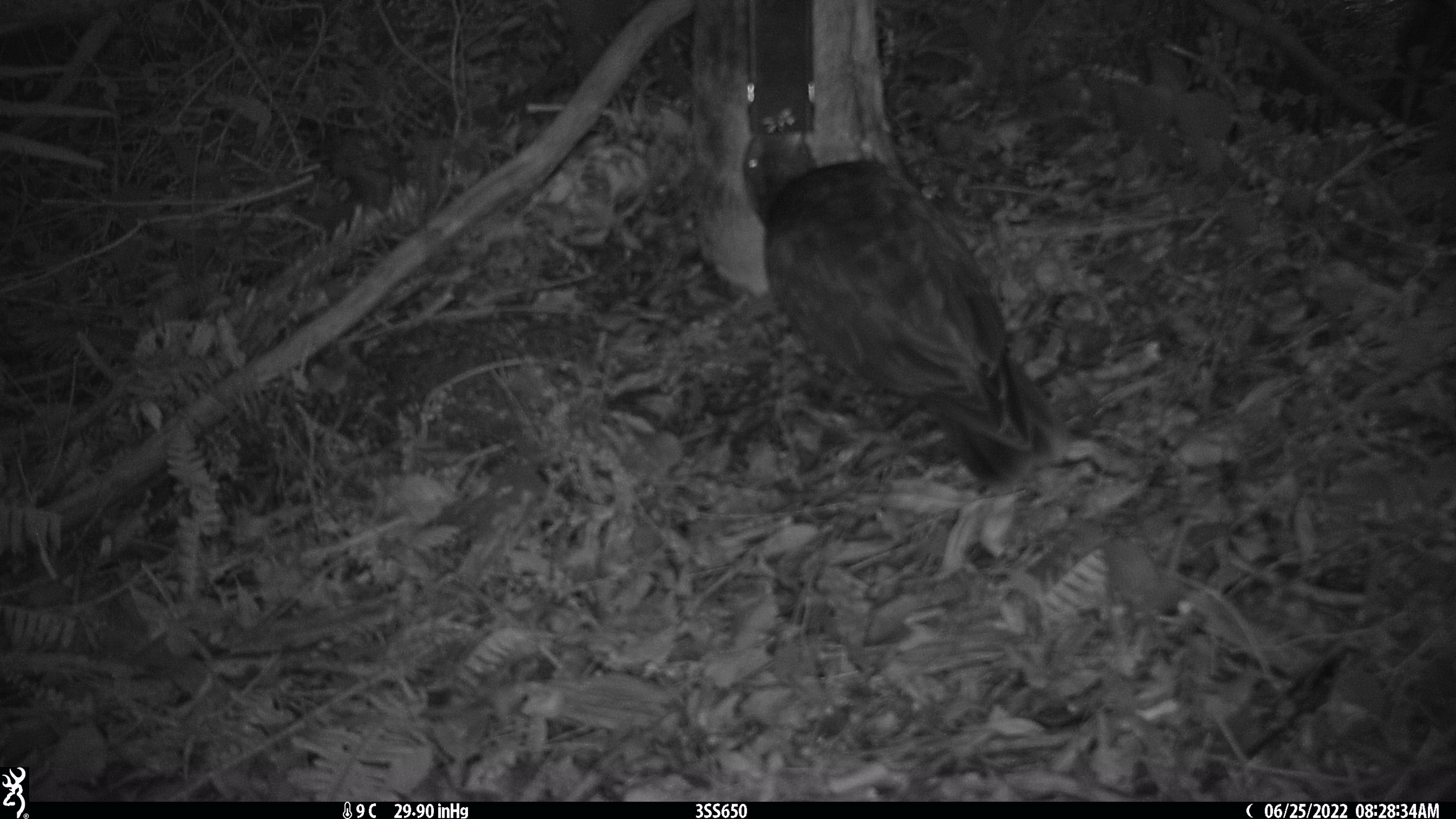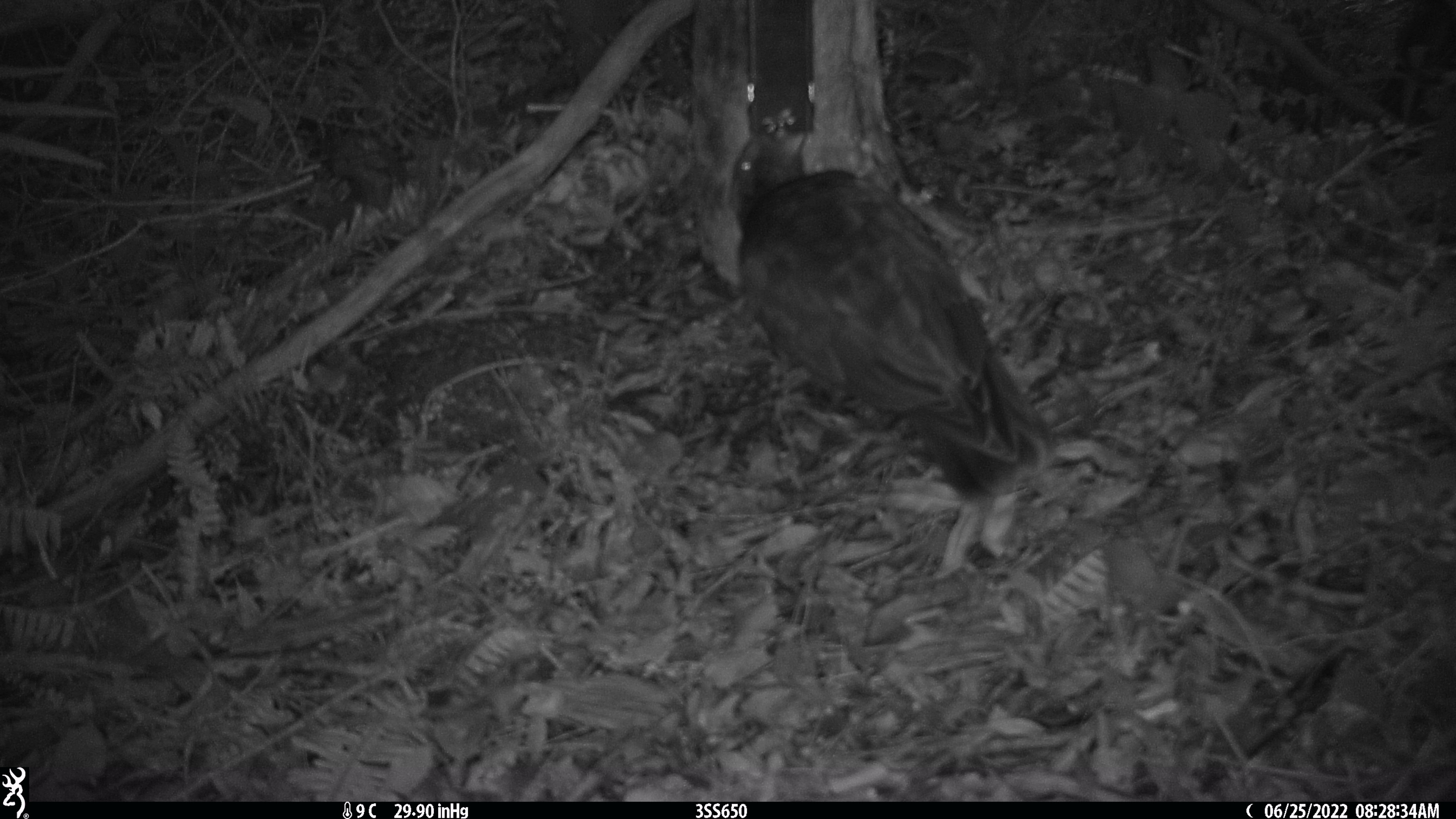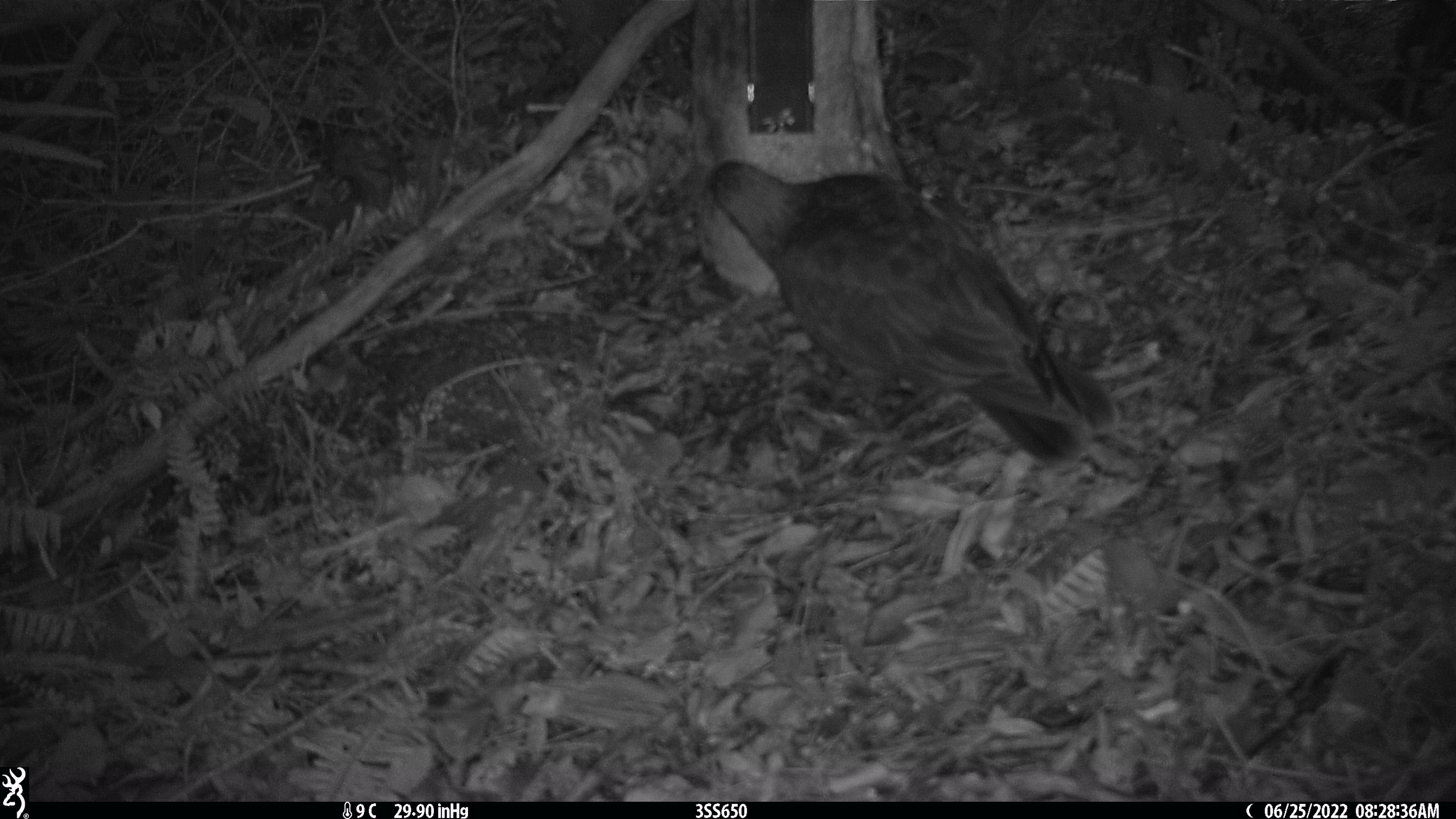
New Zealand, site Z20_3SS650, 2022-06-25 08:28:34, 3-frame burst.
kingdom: Animalia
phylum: Chordata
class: Aves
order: Psittaciformes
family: Strigopidae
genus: Nestor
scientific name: Nestor notabilis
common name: kea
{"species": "kea (Nestor notabilis)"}